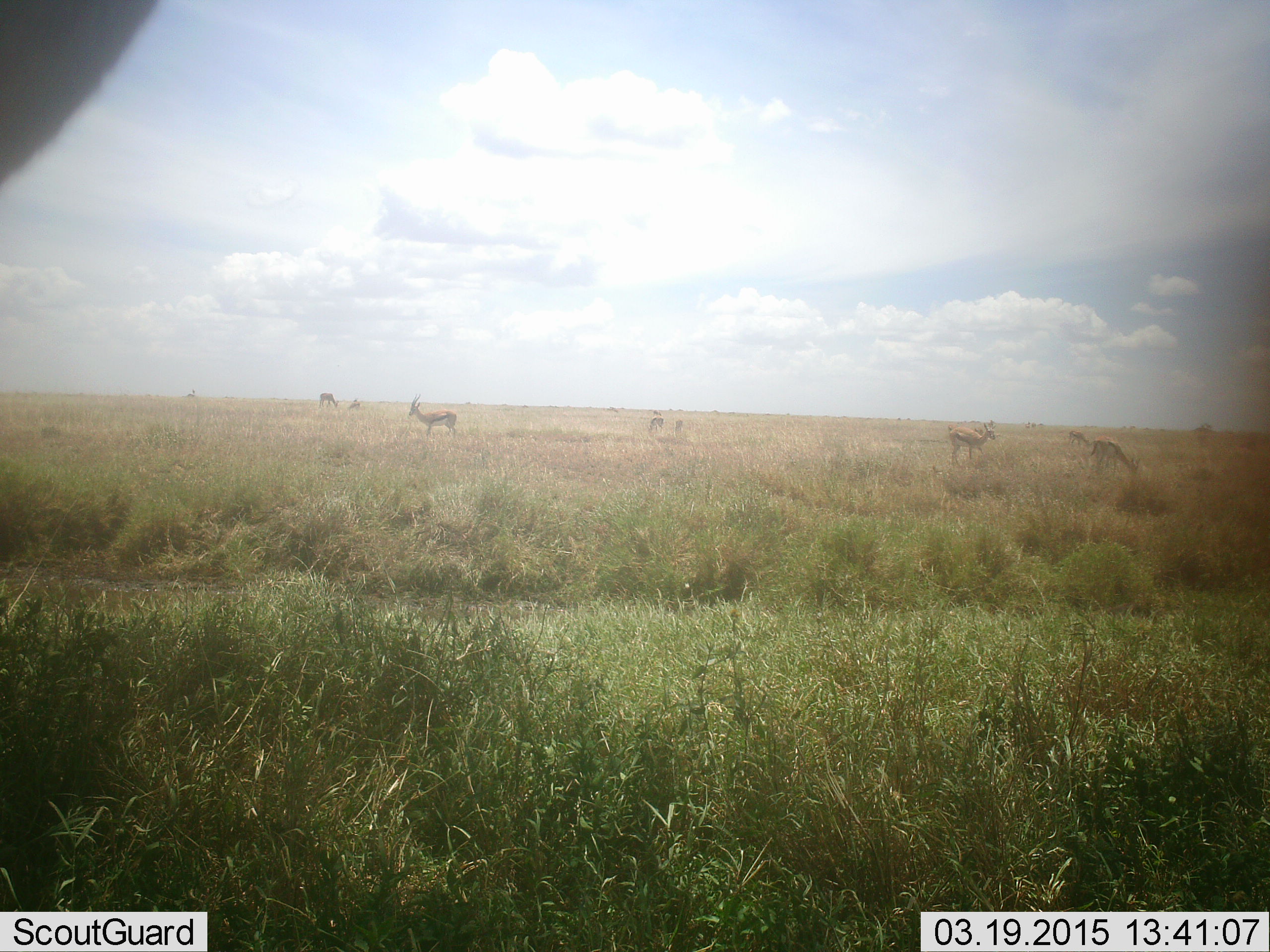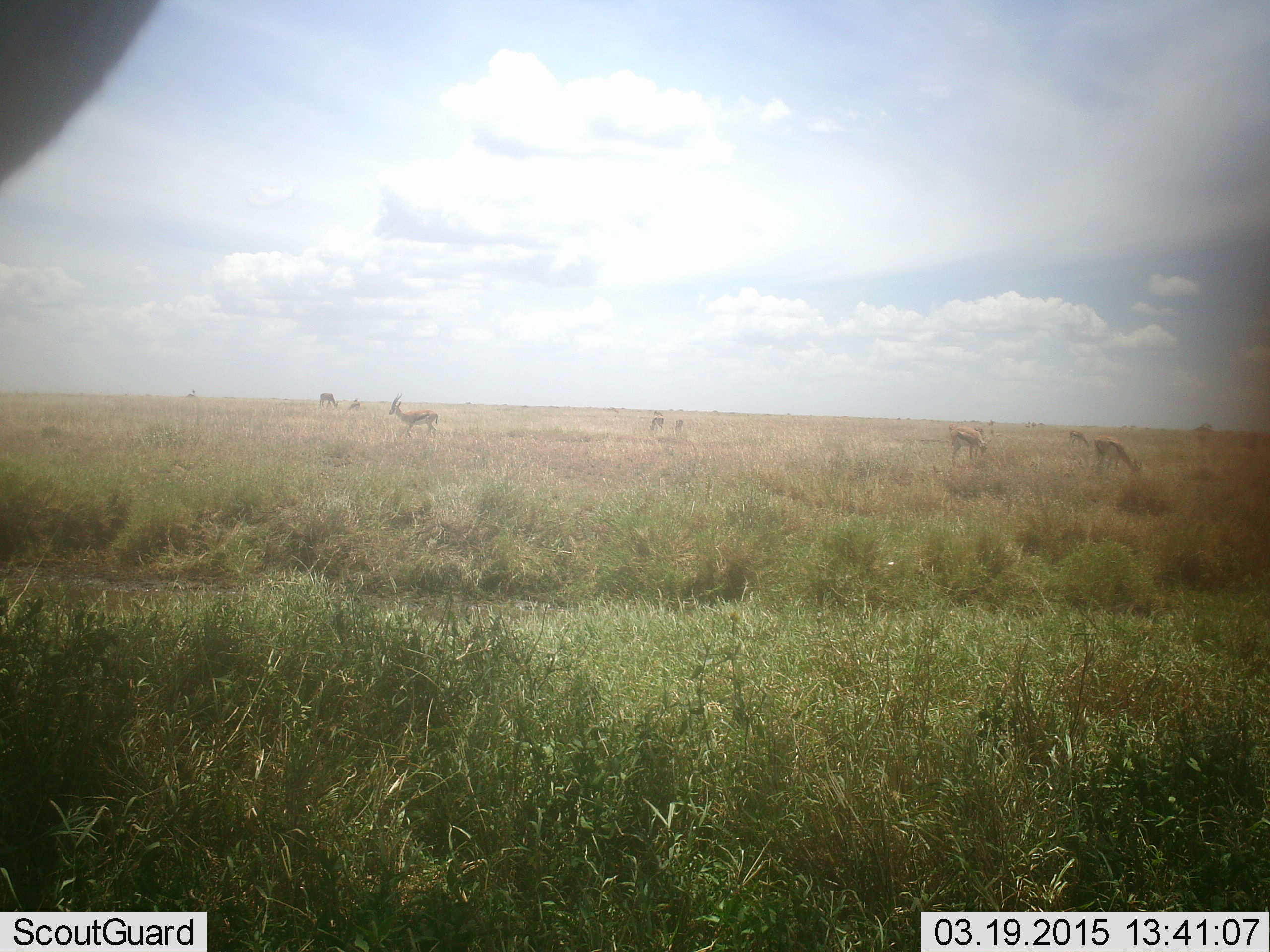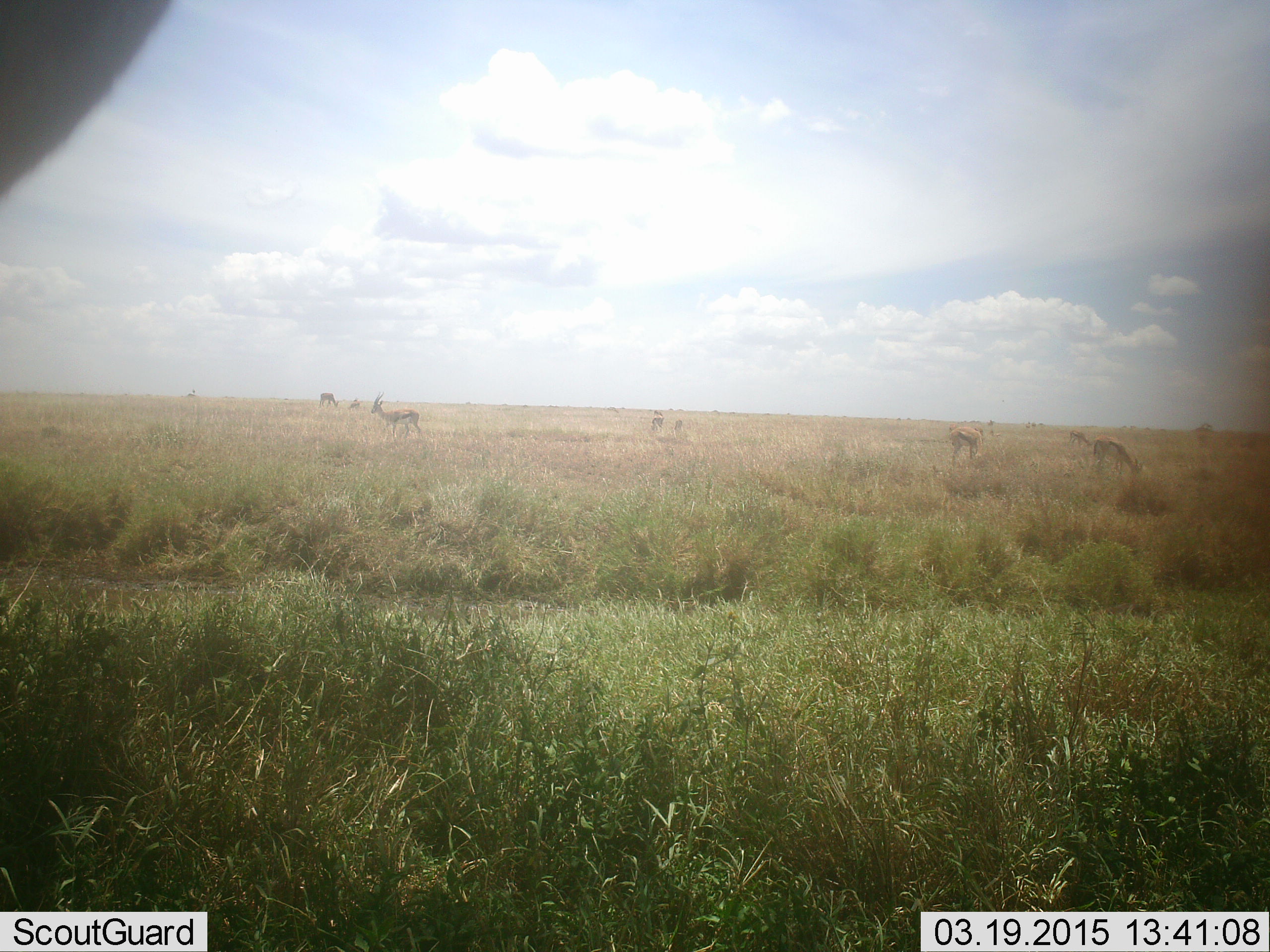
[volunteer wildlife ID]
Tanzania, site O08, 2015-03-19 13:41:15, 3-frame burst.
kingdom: Animalia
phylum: Chordata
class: Mammalia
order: Artiodactyla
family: Bovidae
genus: Eudorcas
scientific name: Eudorcas thomsonii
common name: thomson's gazelle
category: gazellethomsons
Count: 7.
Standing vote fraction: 70%.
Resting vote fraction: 0%.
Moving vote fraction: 60%.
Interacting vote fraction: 0%.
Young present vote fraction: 0%.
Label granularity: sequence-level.